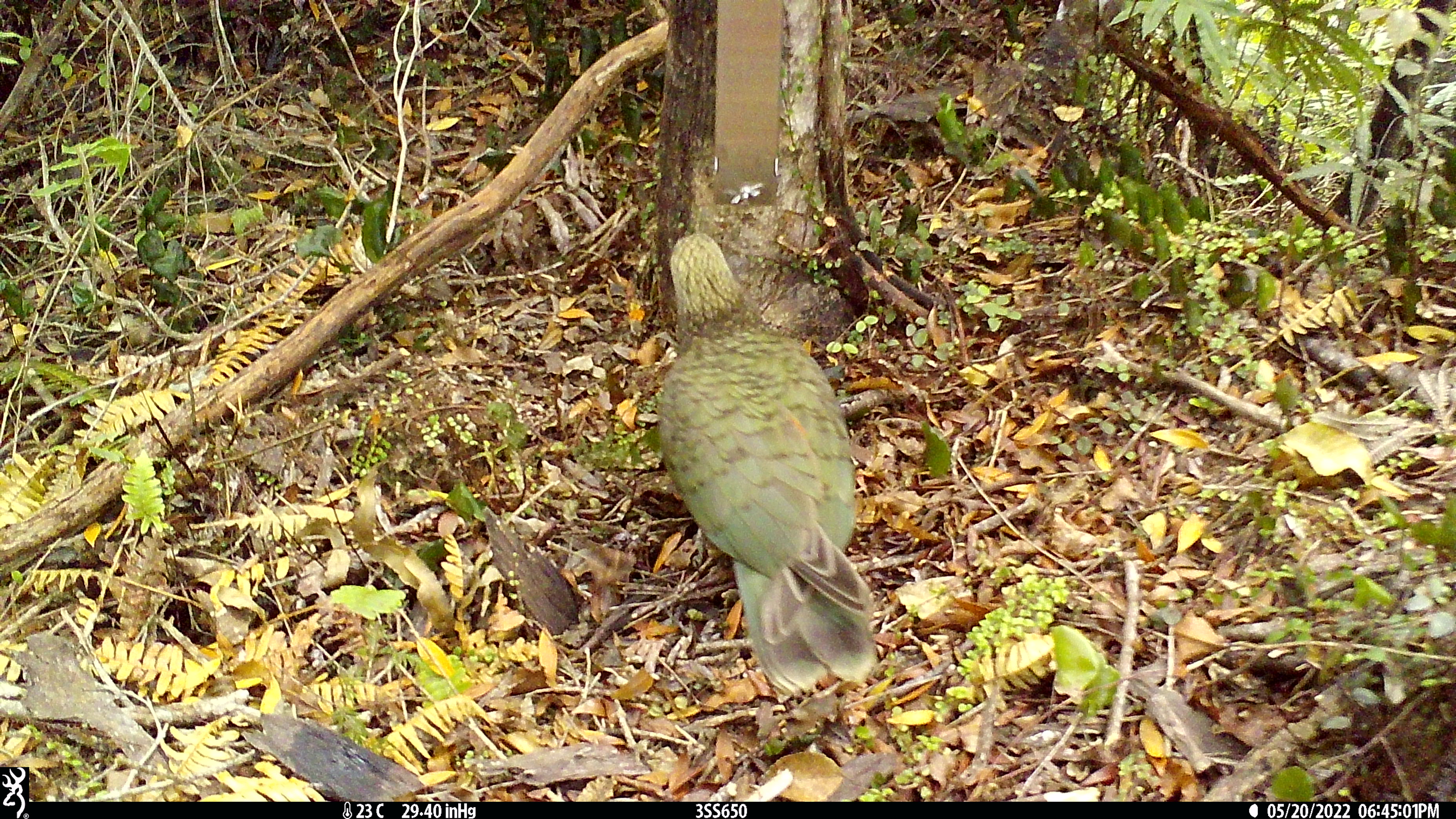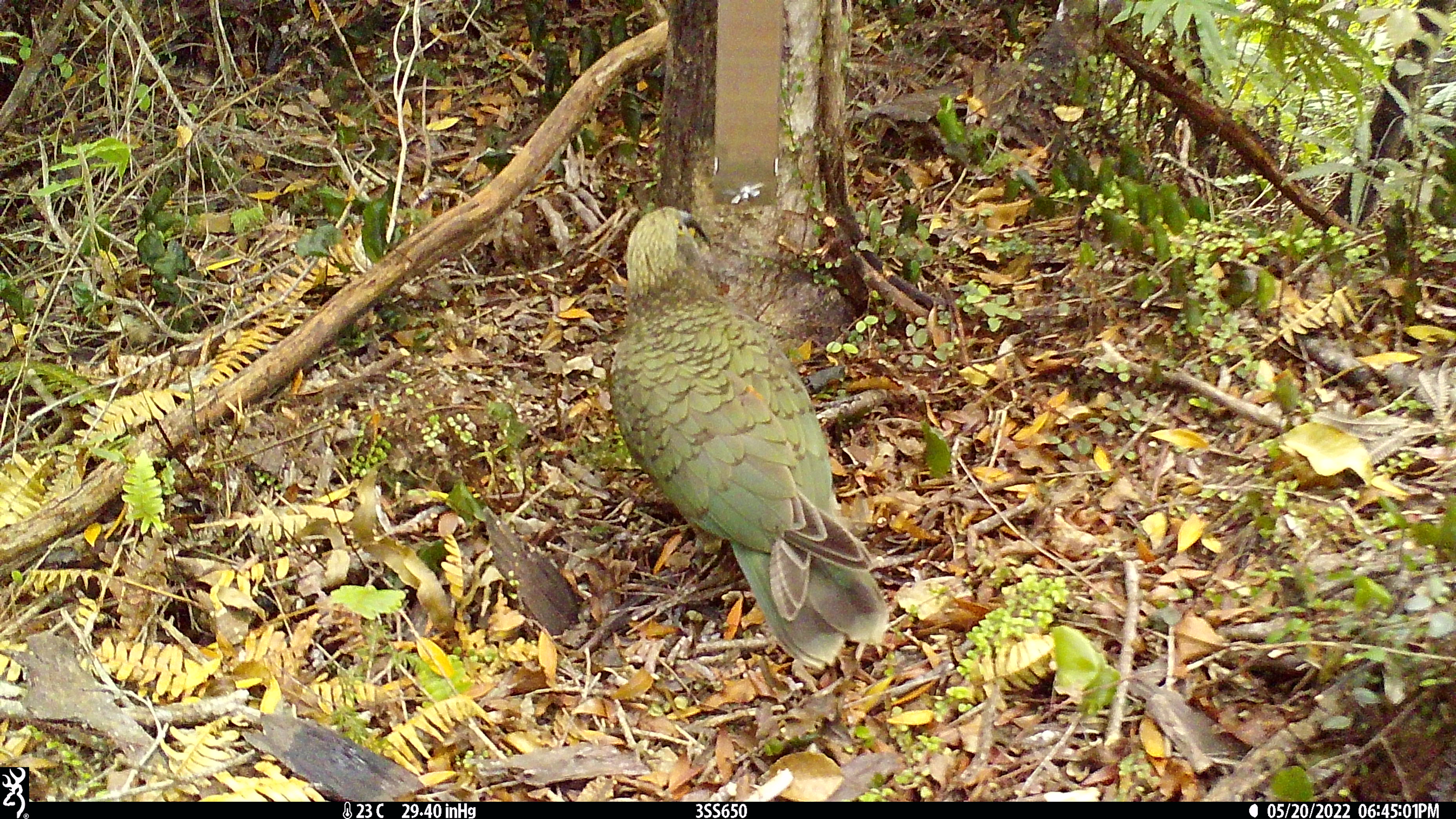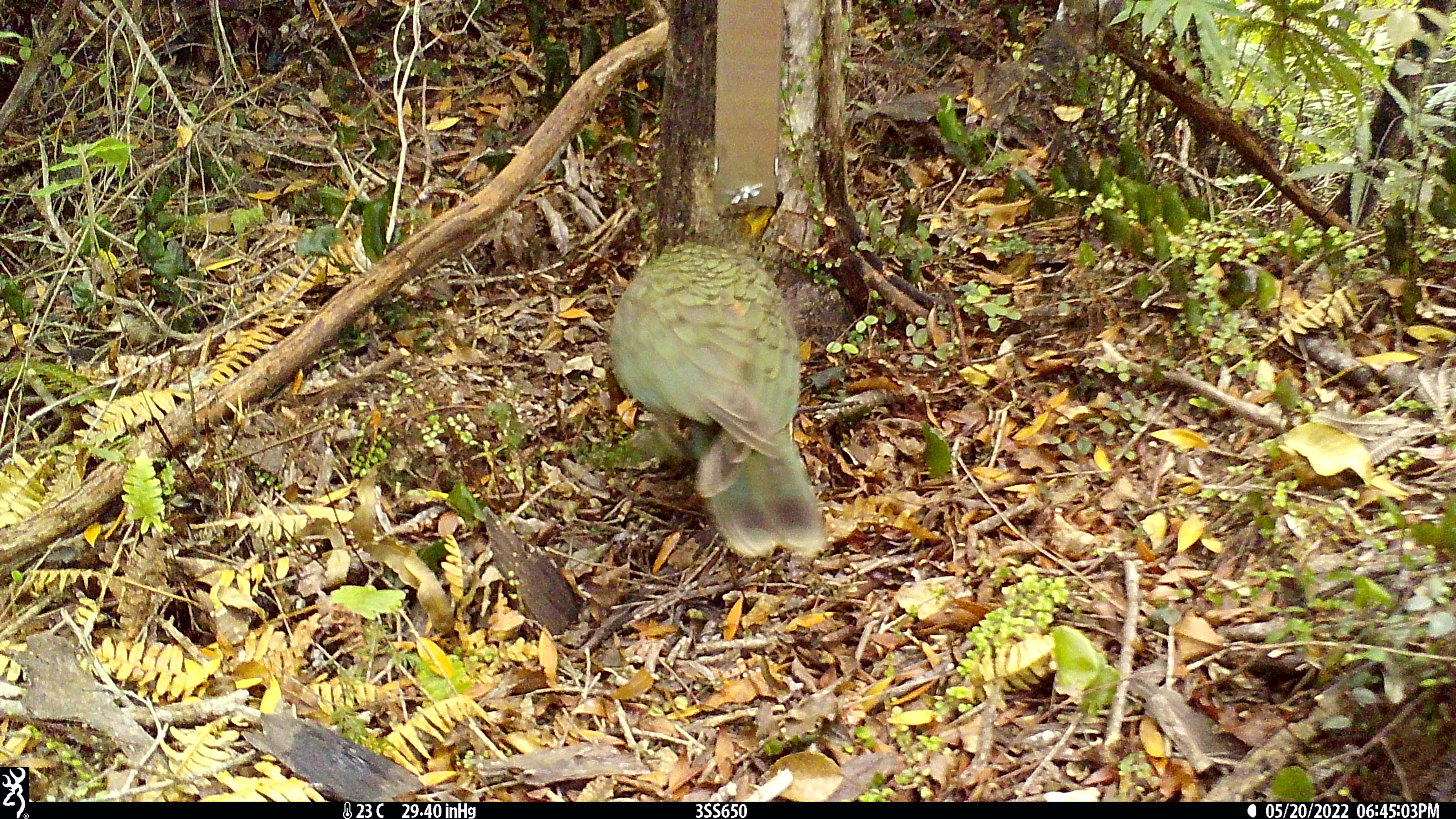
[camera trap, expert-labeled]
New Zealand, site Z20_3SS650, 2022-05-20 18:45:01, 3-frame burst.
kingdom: Animalia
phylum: Chordata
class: Aves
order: Psittaciformes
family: Strigopidae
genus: Nestor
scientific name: Nestor notabilis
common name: kea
Kea (Nestor notabilis).